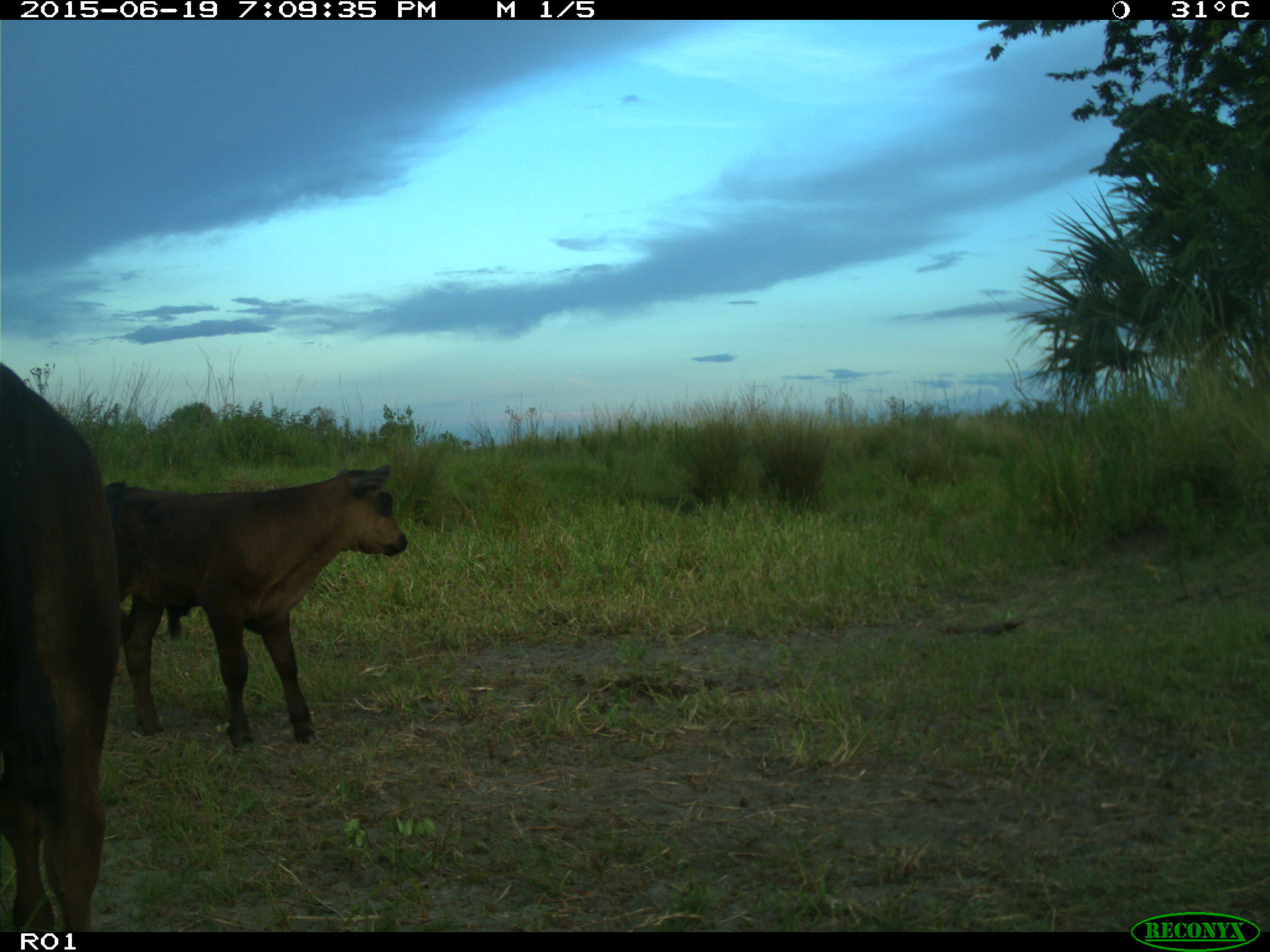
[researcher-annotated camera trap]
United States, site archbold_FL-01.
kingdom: Animalia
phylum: Chordata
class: Mammalia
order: Artiodactyla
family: Bovidae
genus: Bos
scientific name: Bos taurus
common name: domestic cow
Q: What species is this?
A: Bos taurus (domestic cow).